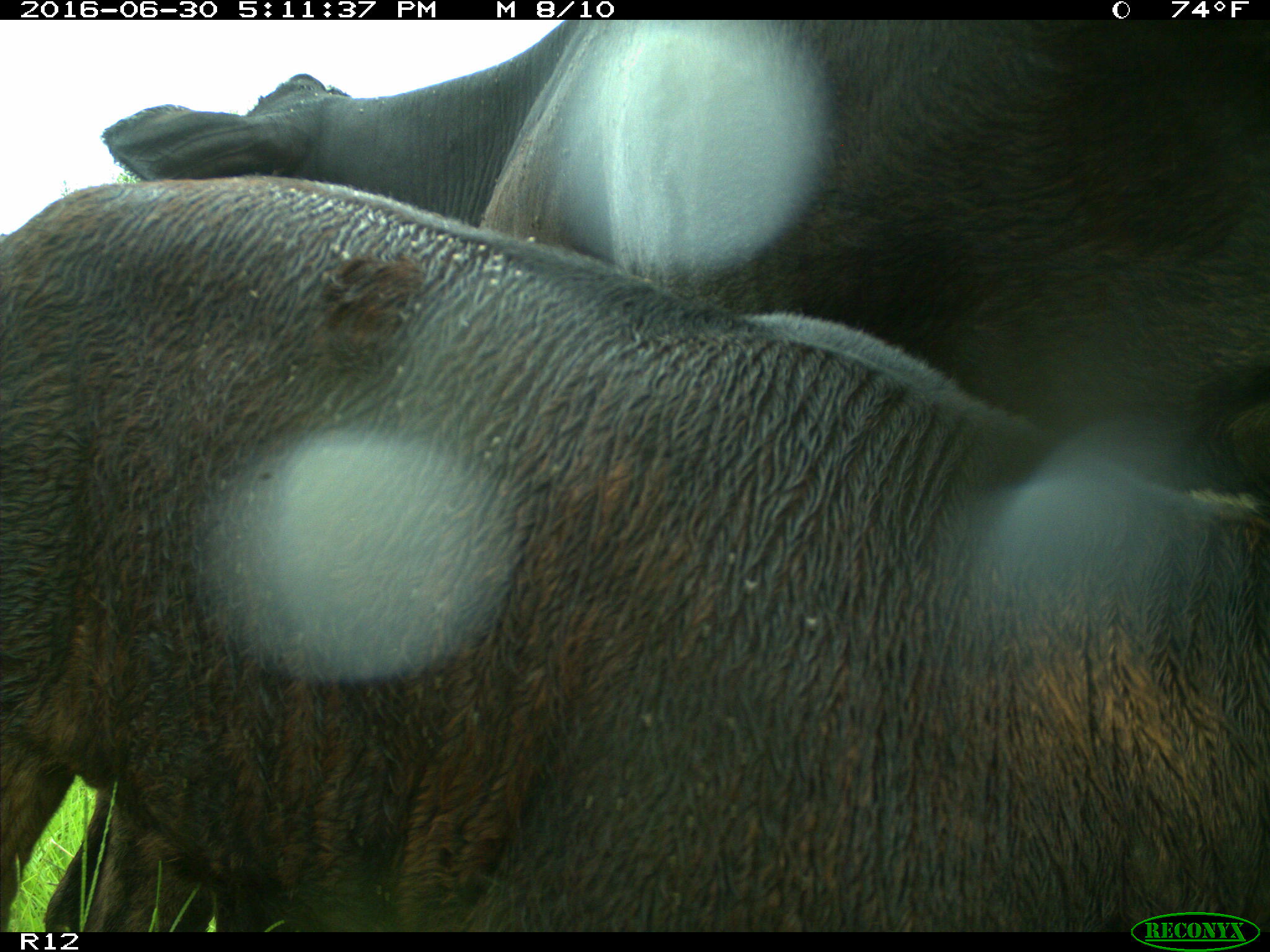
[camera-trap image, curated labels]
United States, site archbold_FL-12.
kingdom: Animalia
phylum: Chordata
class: Mammalia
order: Artiodactyla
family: Bovidae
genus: Bos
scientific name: Bos taurus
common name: domestic cow